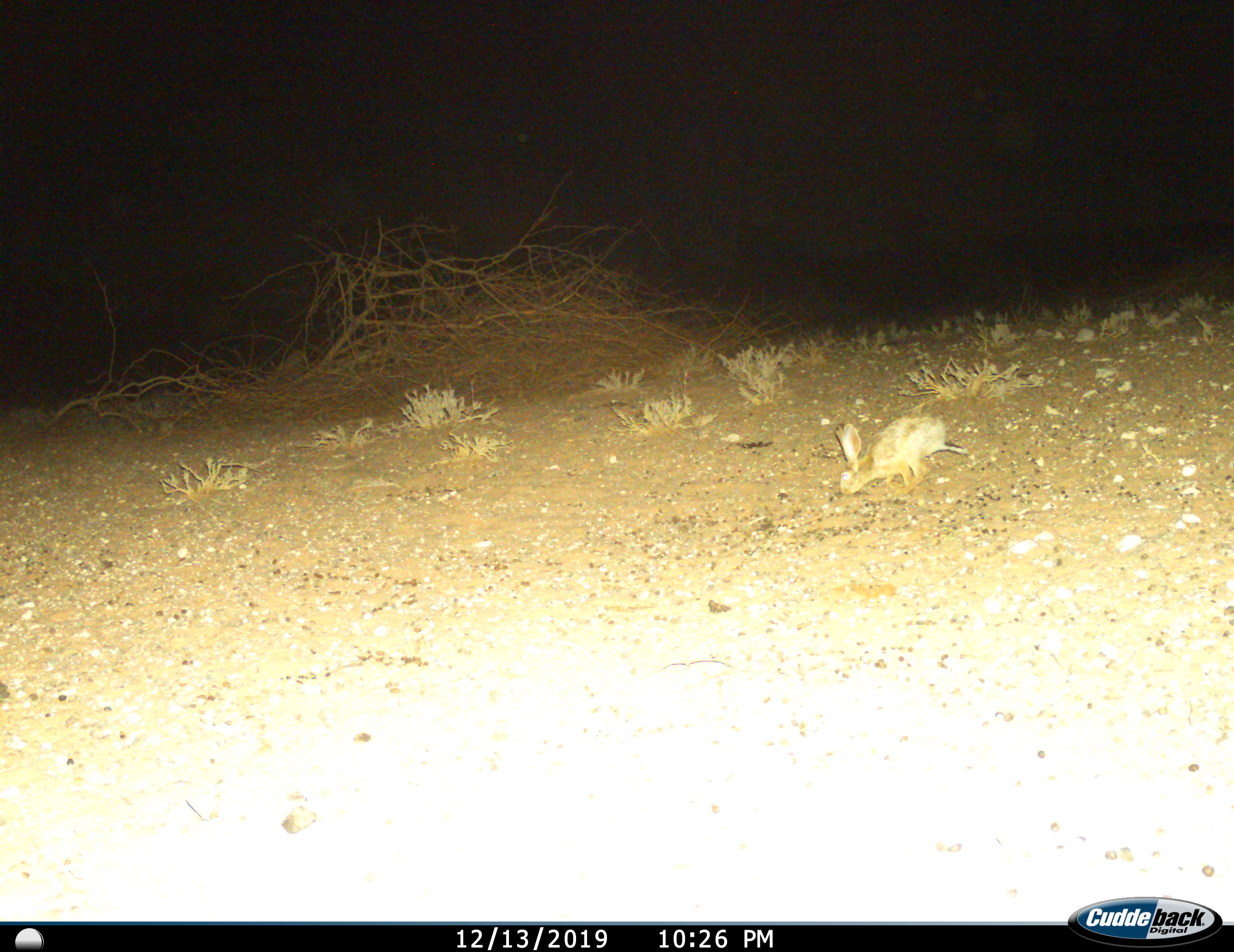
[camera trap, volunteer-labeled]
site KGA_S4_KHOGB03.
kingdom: Animalia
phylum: Chordata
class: Mammalia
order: Lagomorpha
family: Leporidae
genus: Lepus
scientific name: Lepus capensis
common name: cape hare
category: harecape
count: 1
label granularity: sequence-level